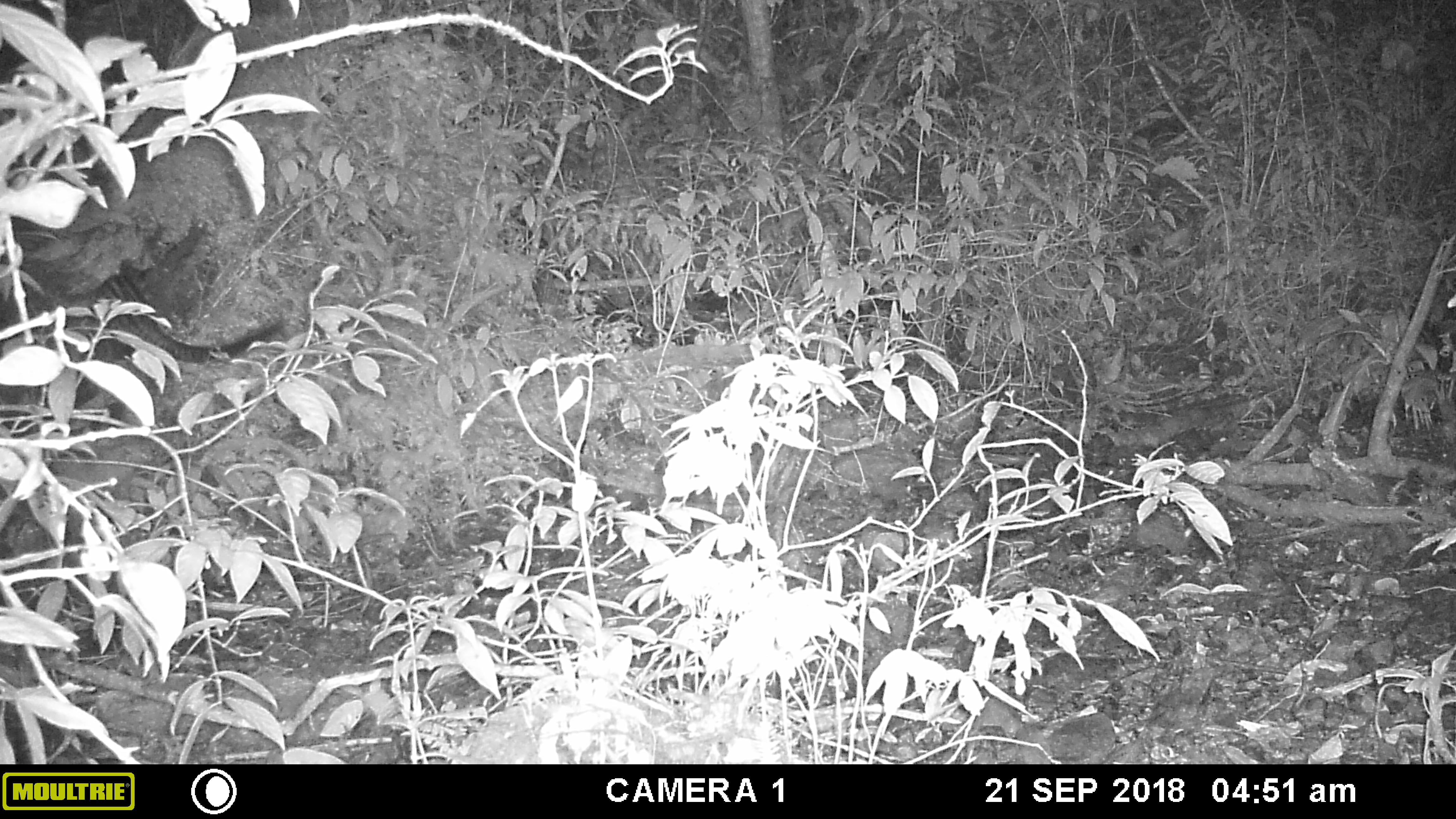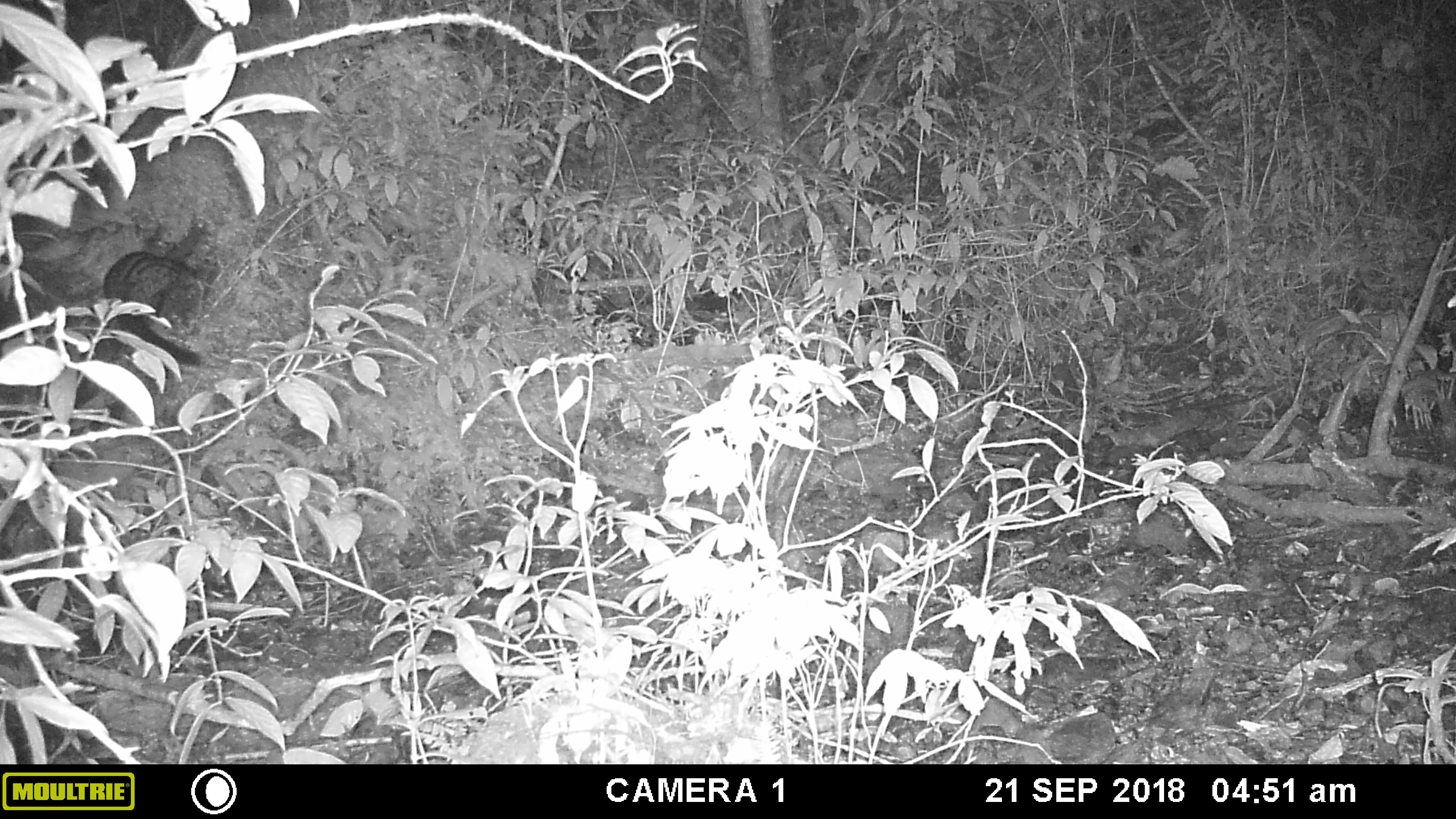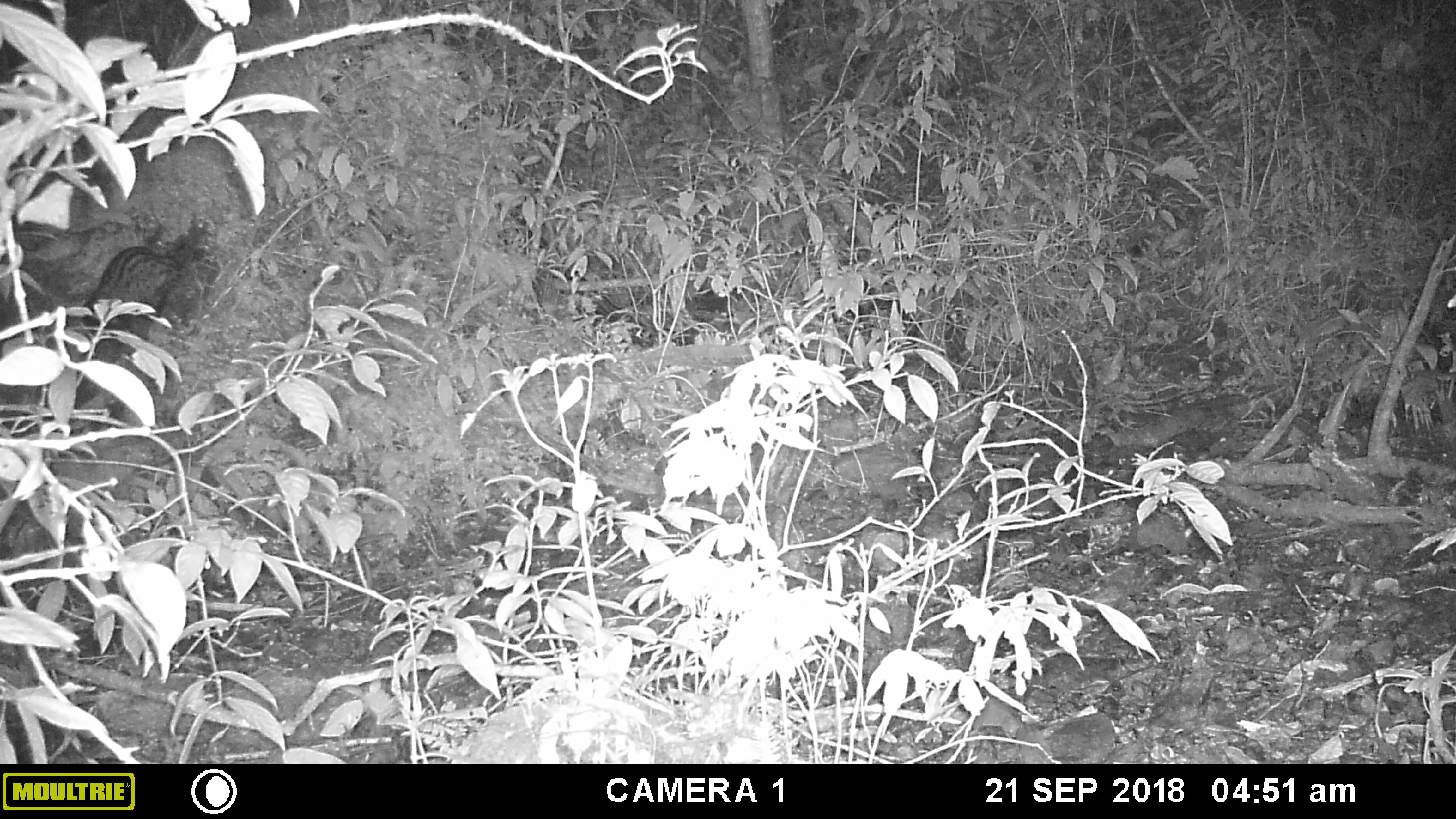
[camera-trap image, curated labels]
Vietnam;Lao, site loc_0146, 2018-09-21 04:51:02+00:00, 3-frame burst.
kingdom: Animalia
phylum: Chordata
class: Mammalia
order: Carnivora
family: Viverridae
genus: Paradoxurus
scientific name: Paradoxurus hermaphroditus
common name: common palm civet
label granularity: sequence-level